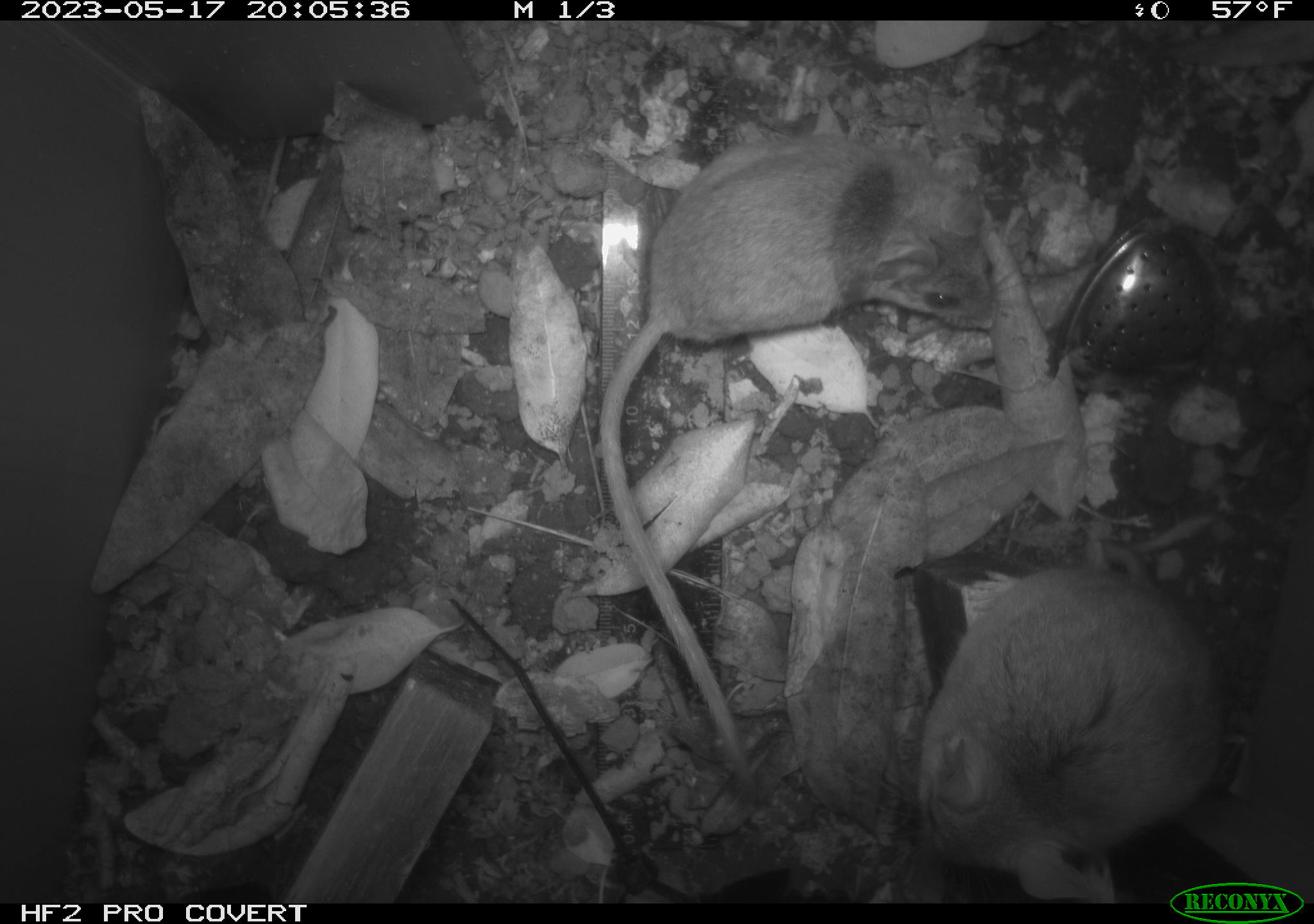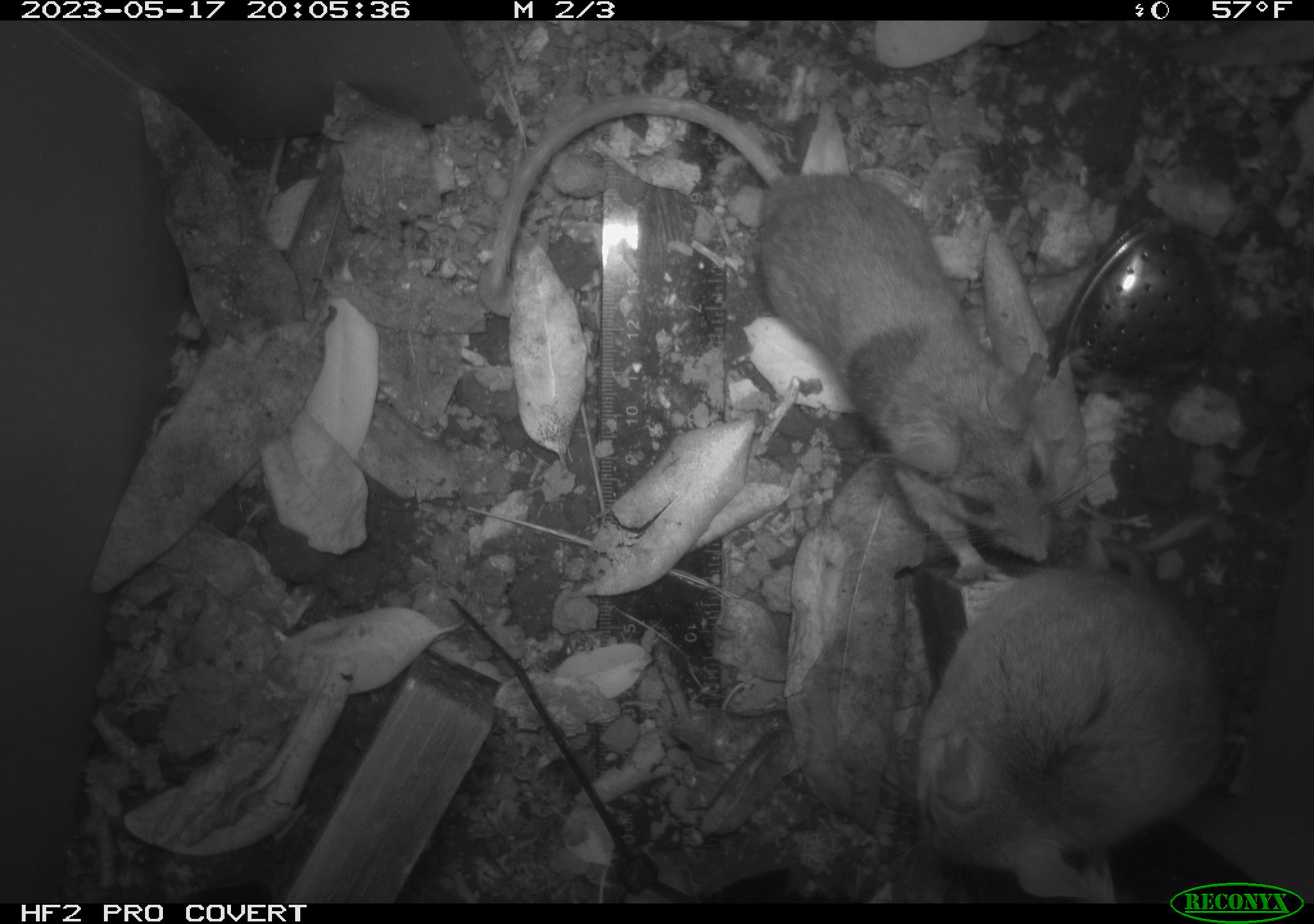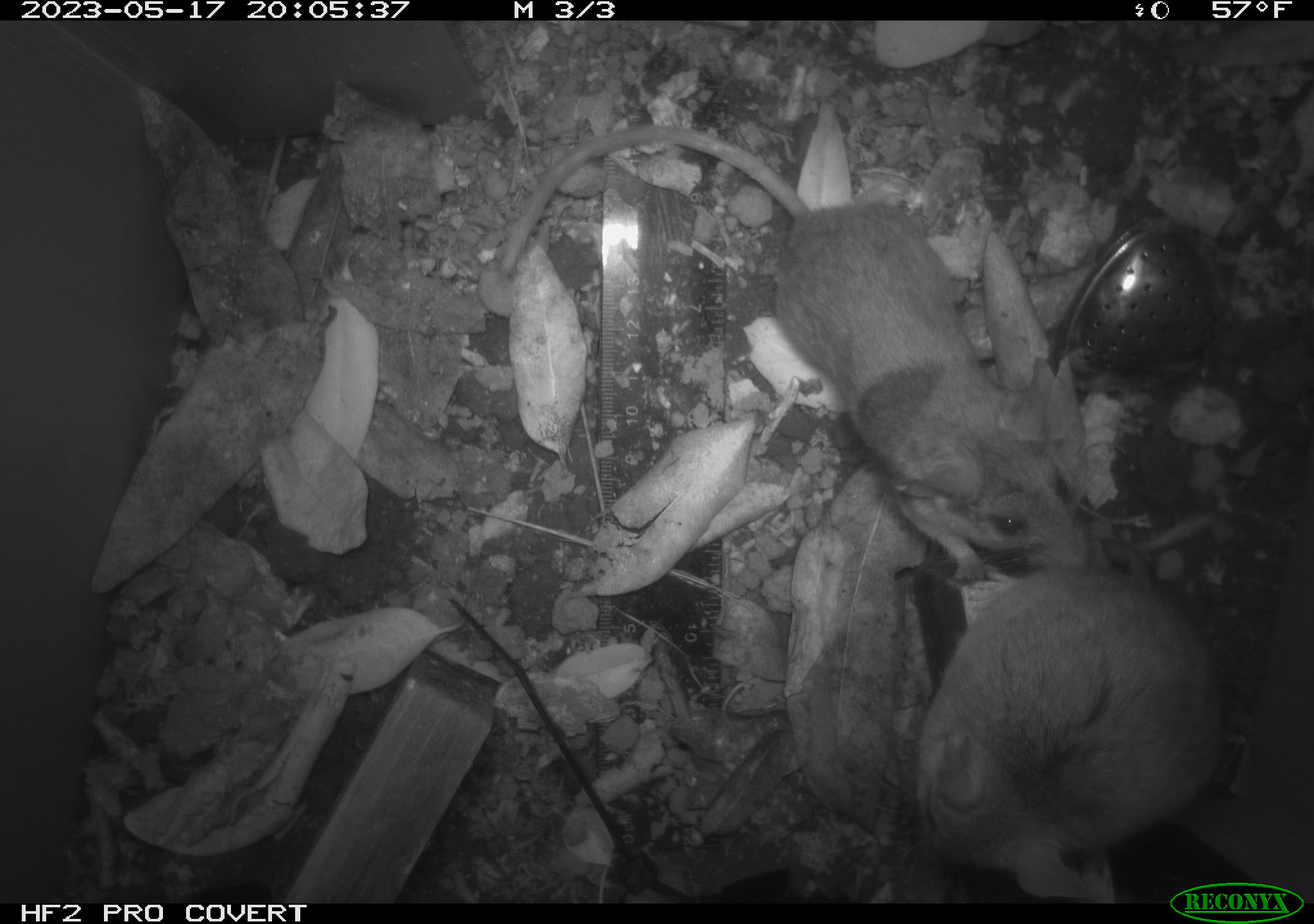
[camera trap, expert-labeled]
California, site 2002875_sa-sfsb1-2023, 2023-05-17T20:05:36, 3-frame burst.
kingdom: Animalia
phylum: Chordata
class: Mammalia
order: Rodentia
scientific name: Rodentia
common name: mouse species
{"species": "mouse species (Rodentia)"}